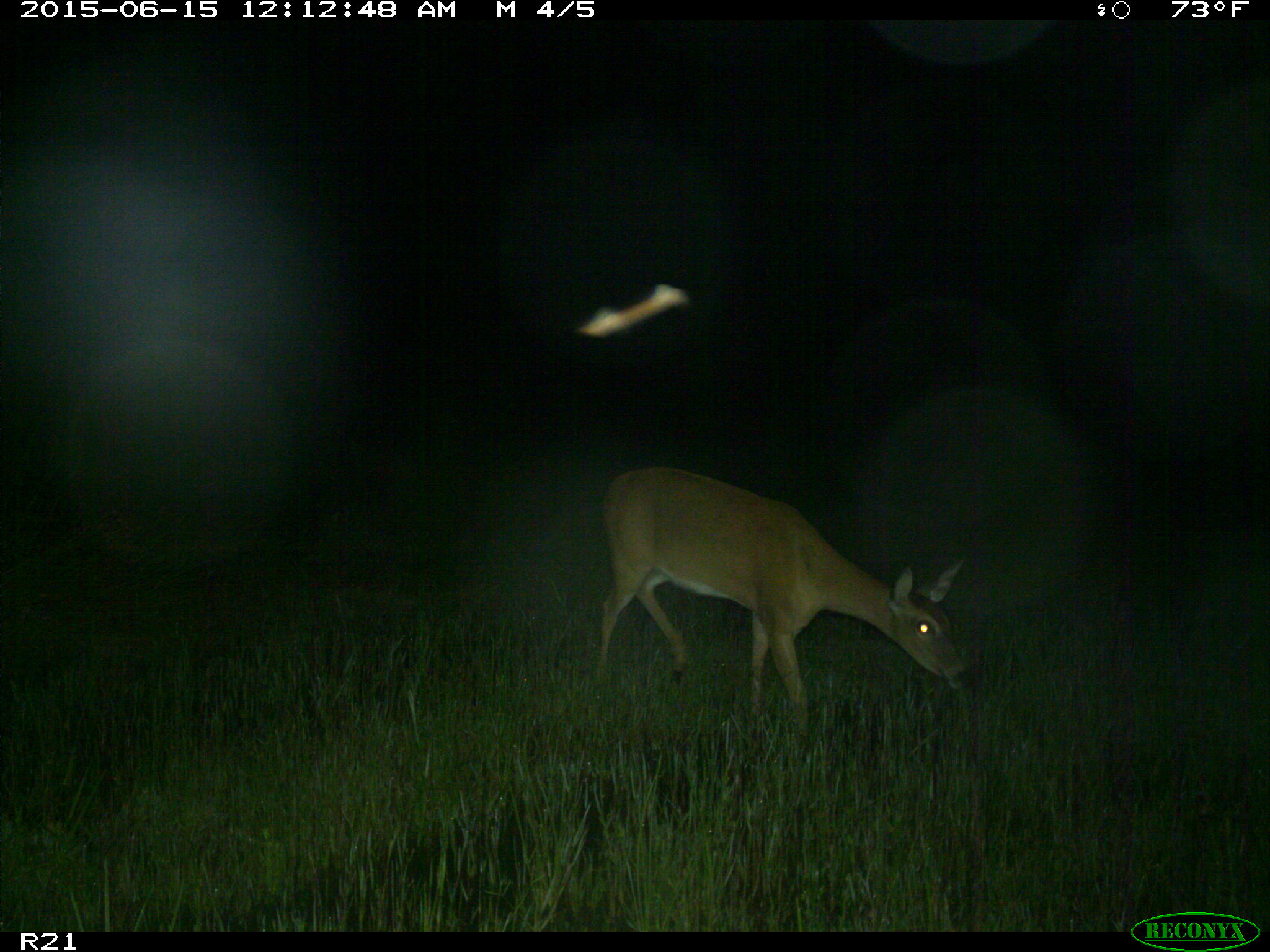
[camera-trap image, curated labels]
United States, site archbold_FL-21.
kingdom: Animalia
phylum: Chordata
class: Mammalia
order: Artiodactyla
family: Cervidae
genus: Odocoileus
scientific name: Odocoileus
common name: deer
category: unidentified deer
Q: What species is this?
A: Unidentified deer (deer) (Odocoileus).